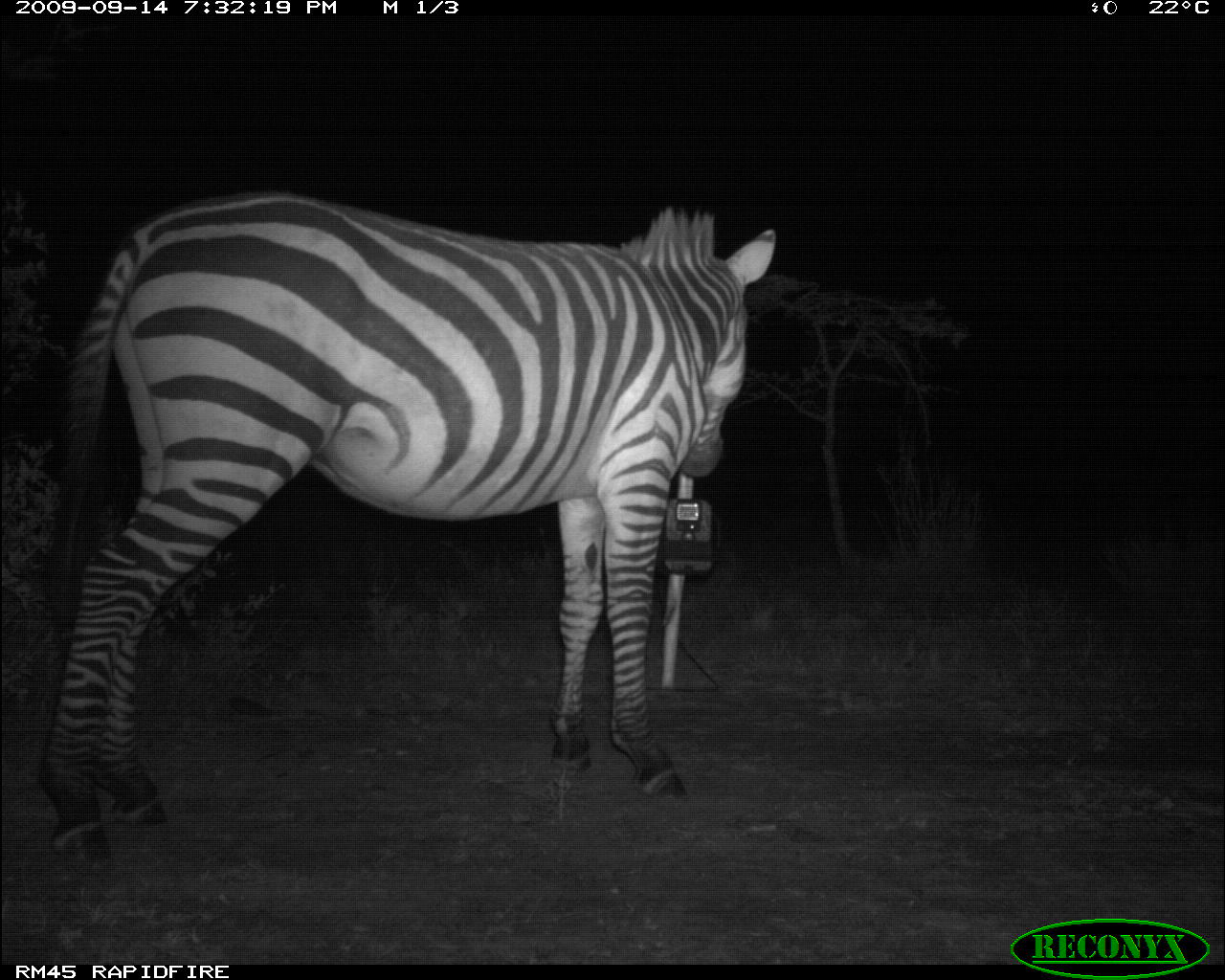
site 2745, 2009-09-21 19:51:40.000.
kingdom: Animalia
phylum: Chordata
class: Mammalia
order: Perissodactyla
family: Equidae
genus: Equus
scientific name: Equus quagga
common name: plains zebra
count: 1